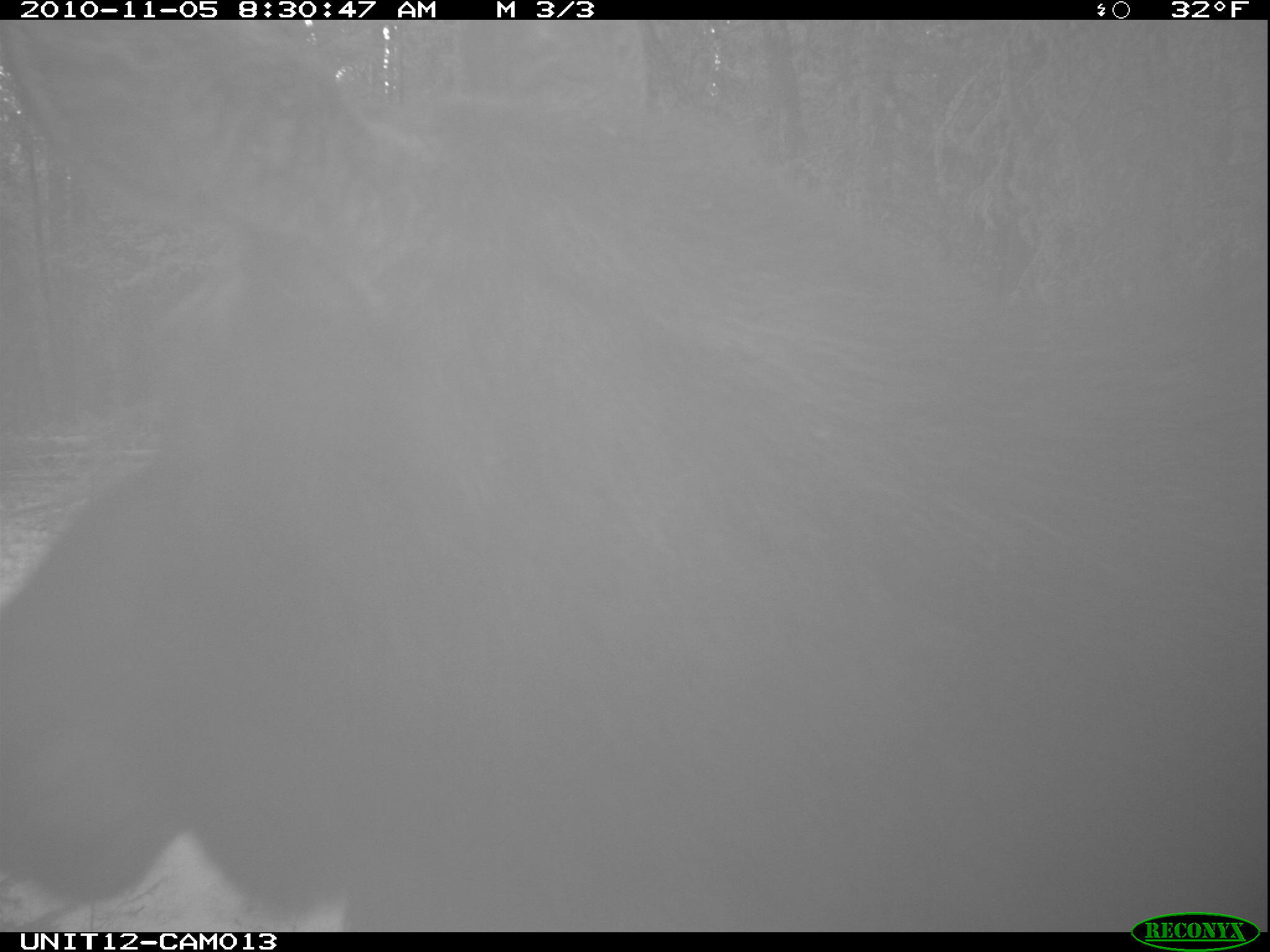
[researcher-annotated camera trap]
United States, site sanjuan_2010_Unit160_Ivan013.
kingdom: Animalia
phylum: Chordata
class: Mammalia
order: Artiodactyla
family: Cervidae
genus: Alces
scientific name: Alces alces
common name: moose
Alces alces (moose).